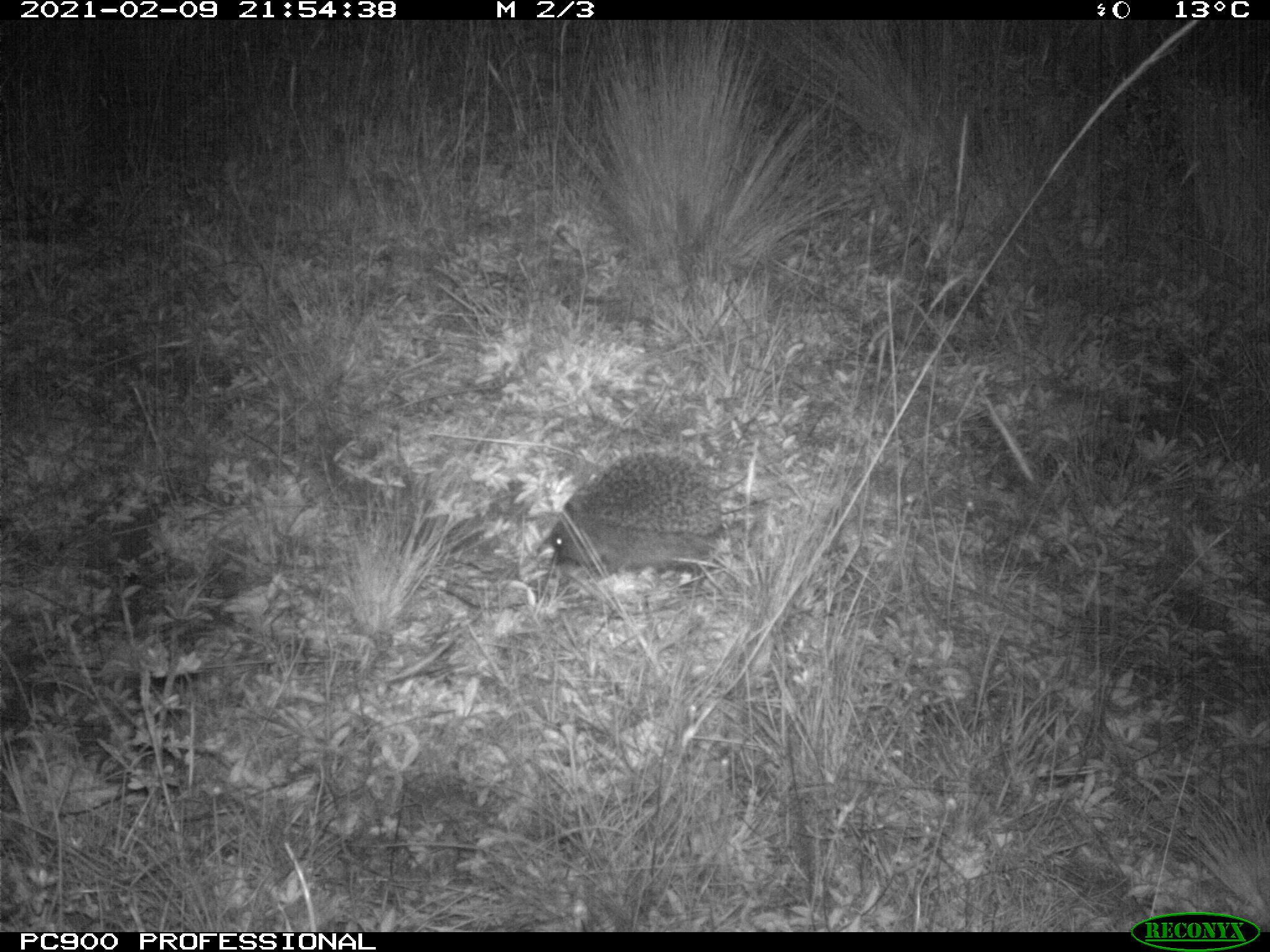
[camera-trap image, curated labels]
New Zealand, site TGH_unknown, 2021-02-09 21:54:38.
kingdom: Animalia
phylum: Chordata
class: Mammalia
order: Eulipotyphla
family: Erinaceidae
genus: Erinaceus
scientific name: Erinaceus europaeus europaeus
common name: european hedgehog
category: hedgehog